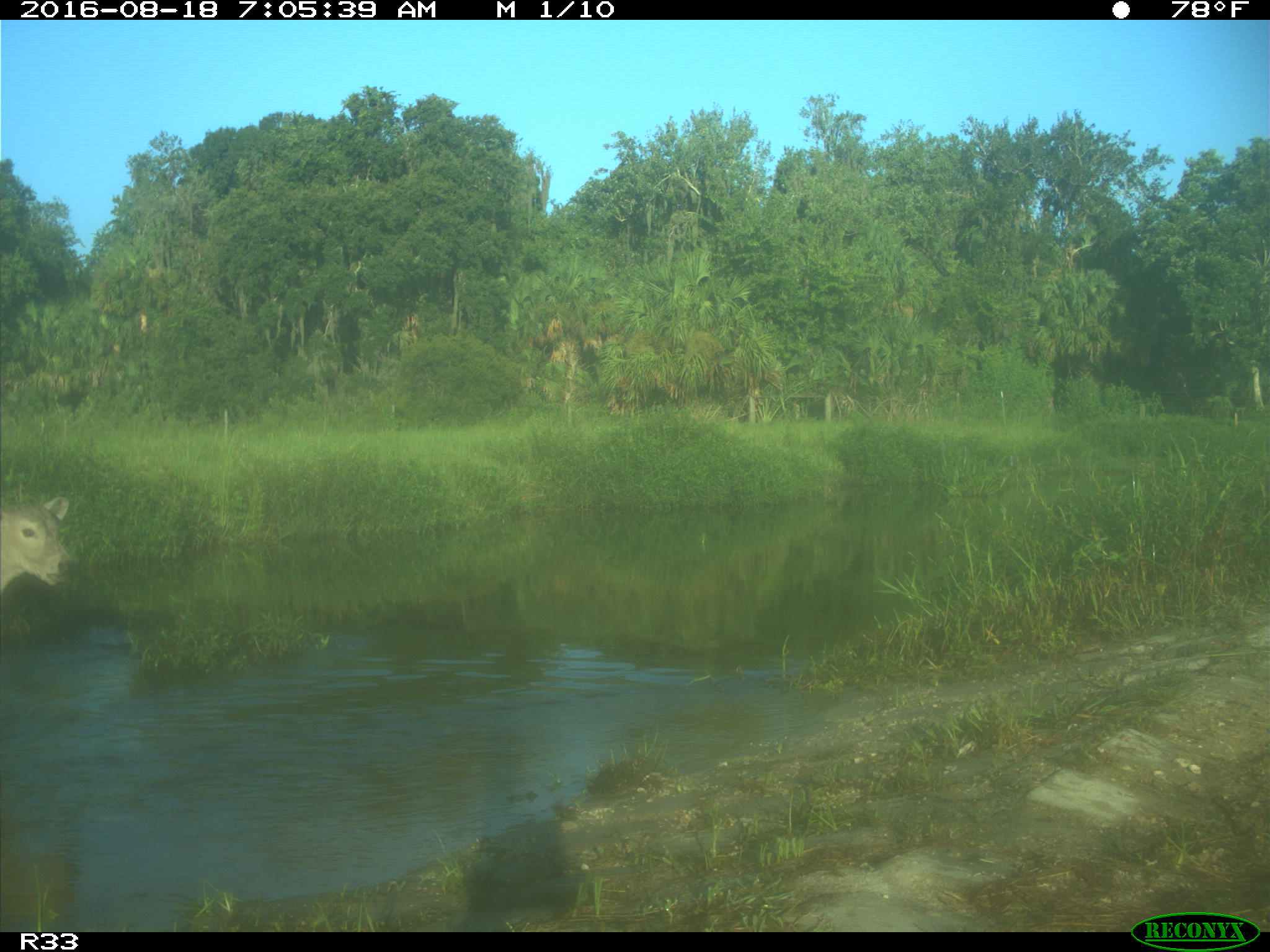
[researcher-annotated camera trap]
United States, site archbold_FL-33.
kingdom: Animalia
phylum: Chordata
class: Mammalia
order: Artiodactyla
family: Bovidae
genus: Bos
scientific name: Bos taurus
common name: domestic cow